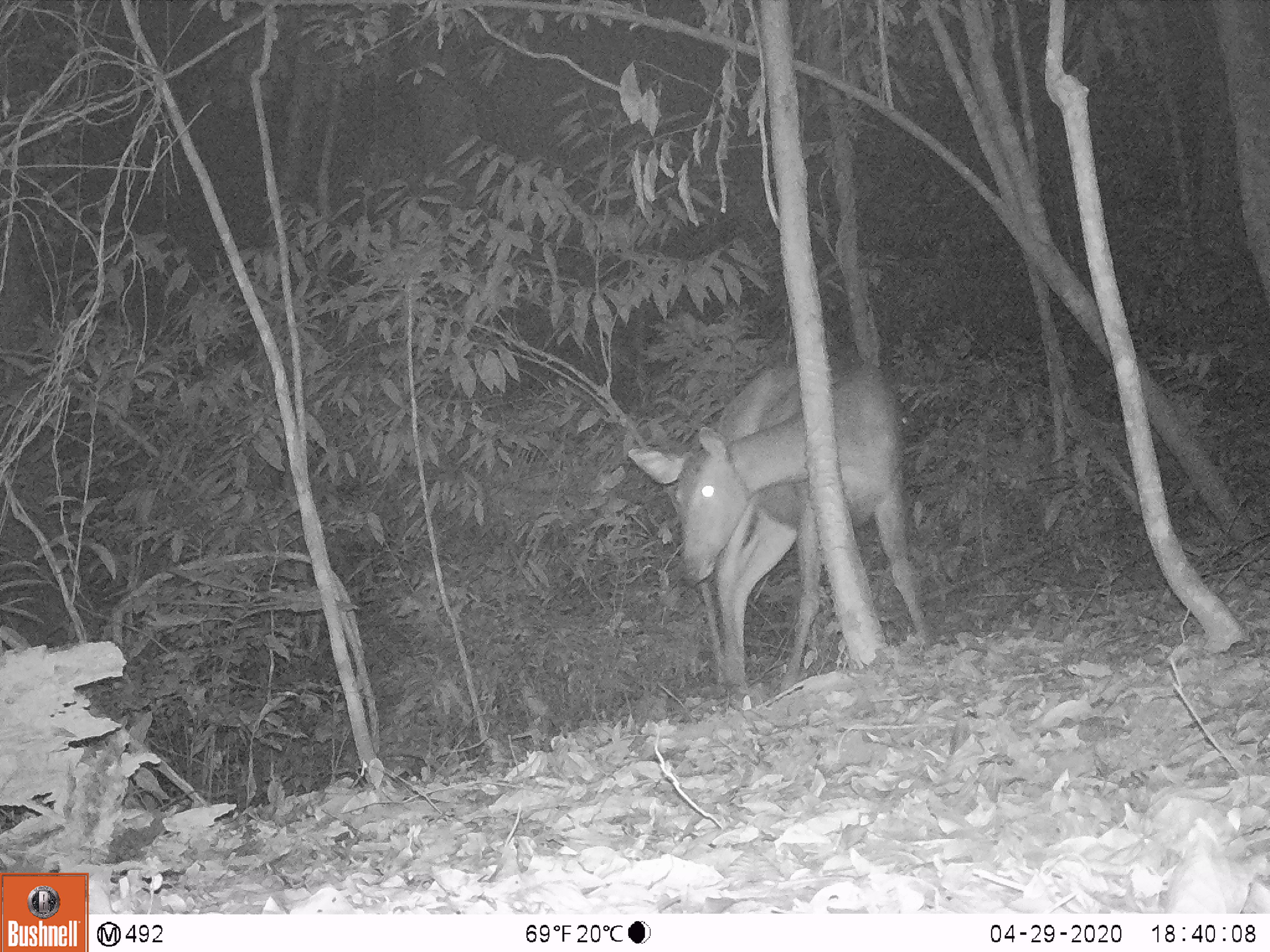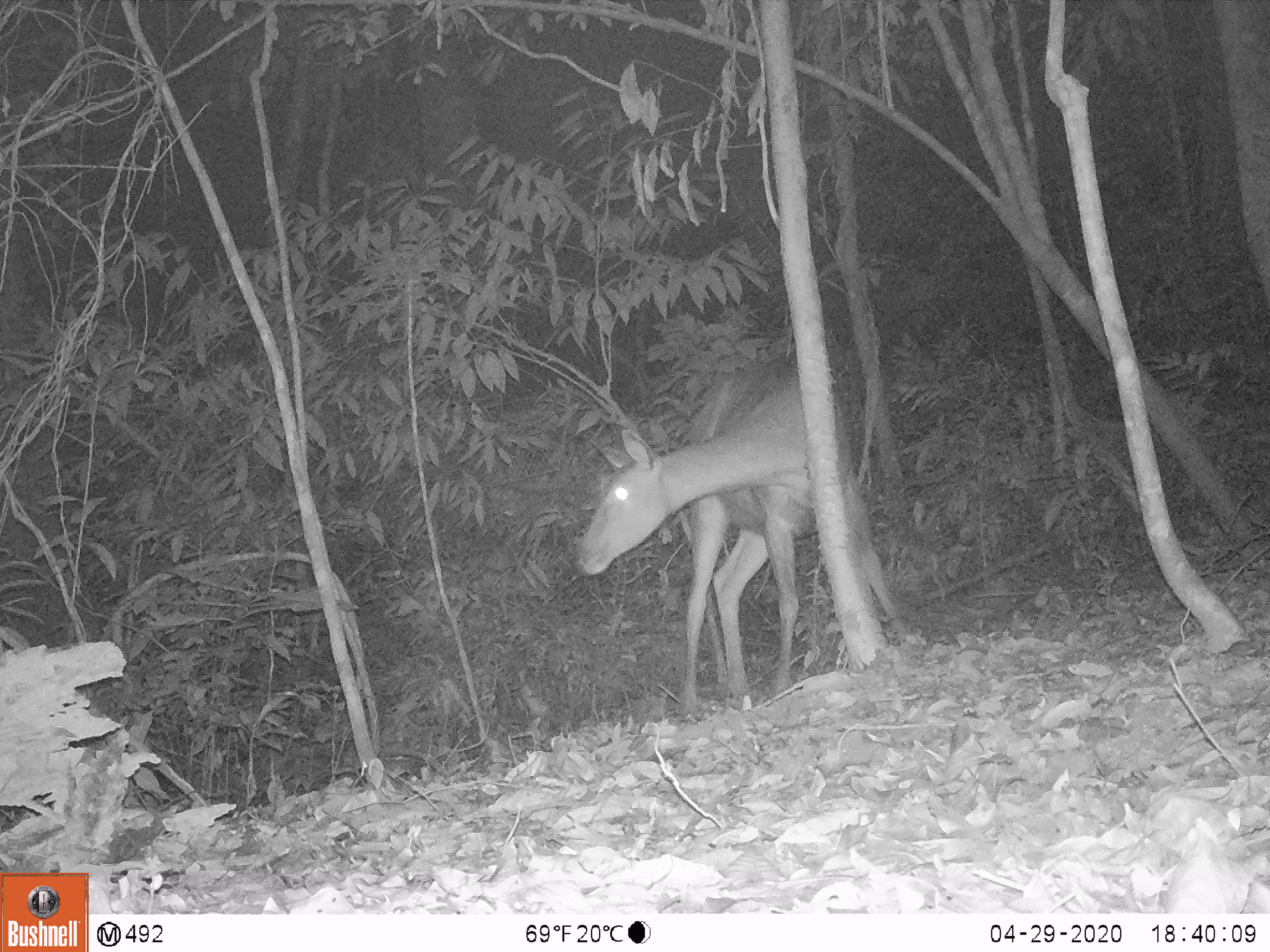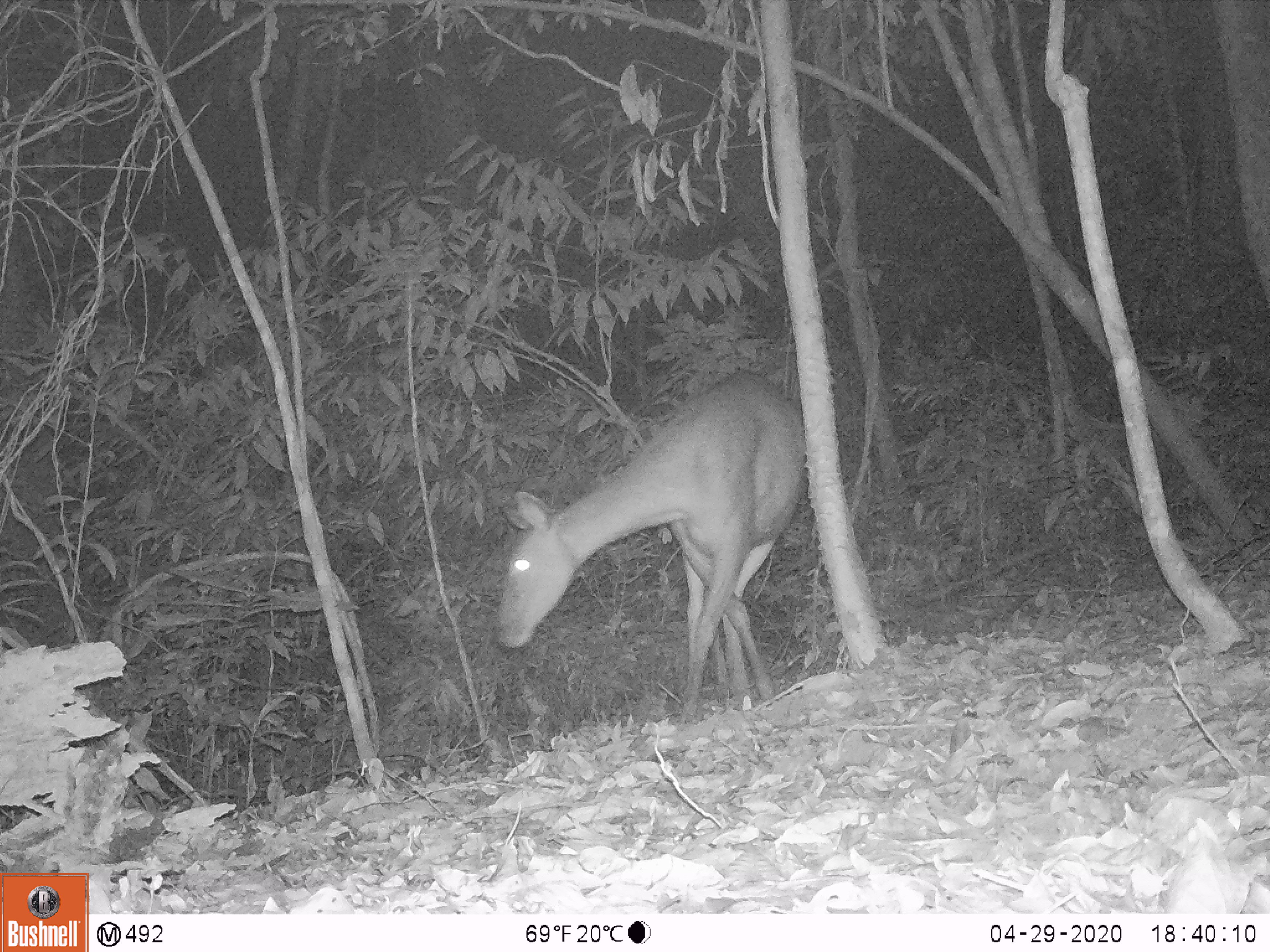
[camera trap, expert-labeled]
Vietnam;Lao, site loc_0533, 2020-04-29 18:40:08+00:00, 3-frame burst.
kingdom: Animalia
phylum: Chordata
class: Mammalia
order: Artiodactyla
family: Cervidae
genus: Rusa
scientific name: Rusa unicolor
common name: sambar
Sambar (Rusa unicolor). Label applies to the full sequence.